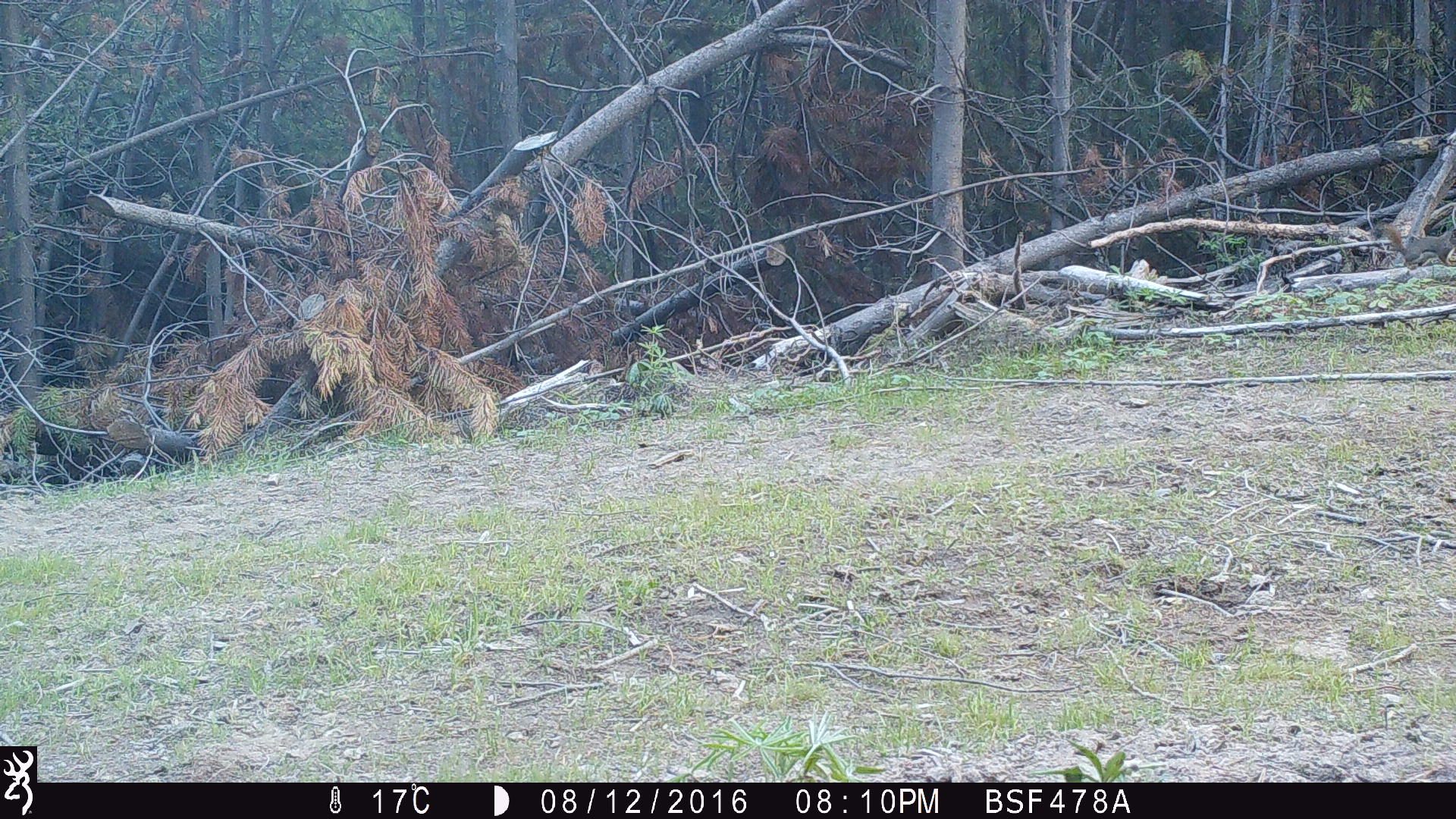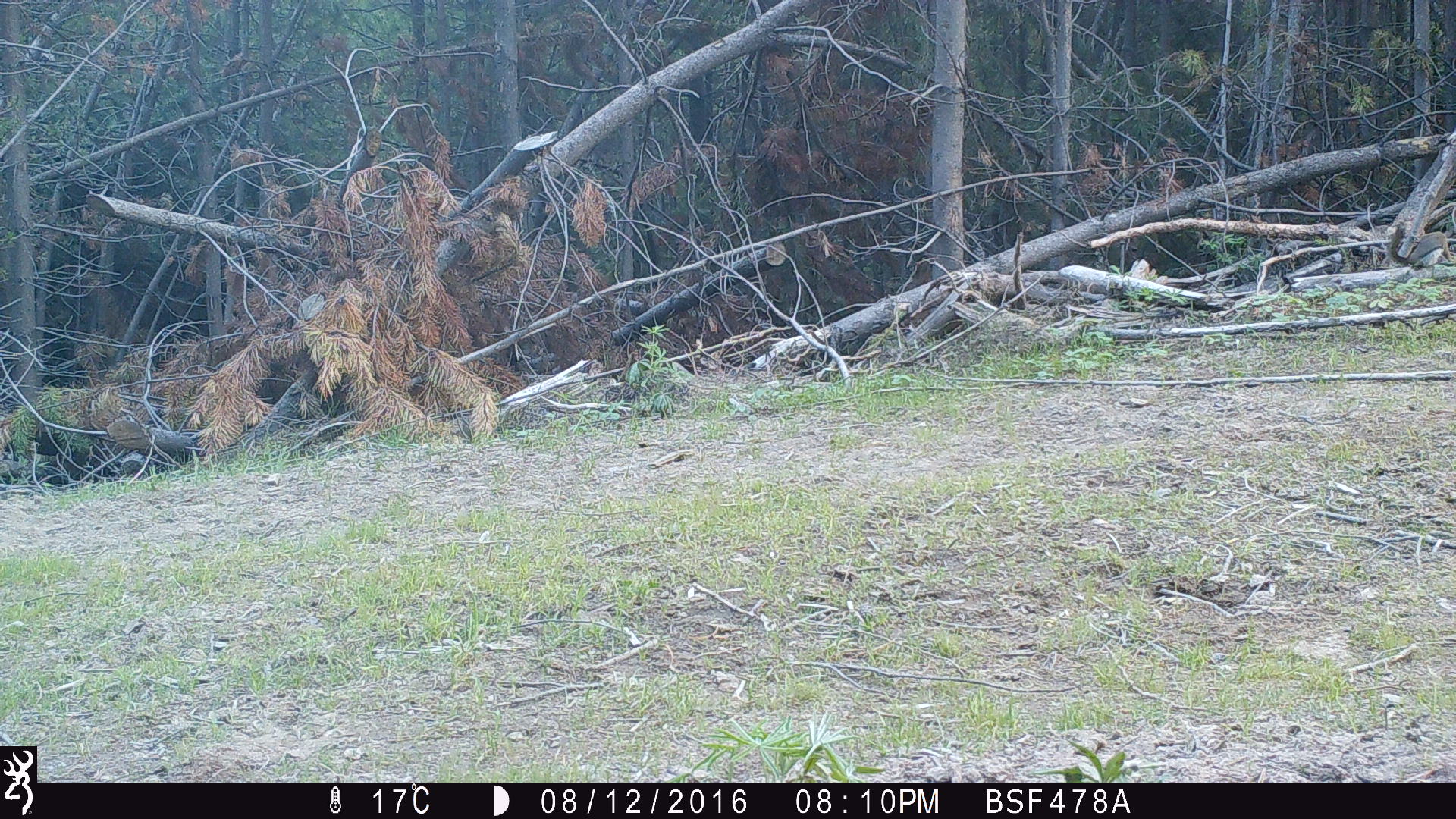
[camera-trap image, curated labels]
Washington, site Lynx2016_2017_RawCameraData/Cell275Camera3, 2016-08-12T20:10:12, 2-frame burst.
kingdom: Animalia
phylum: Chordata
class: Mammalia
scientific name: Mammalia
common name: small mammal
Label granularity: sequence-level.